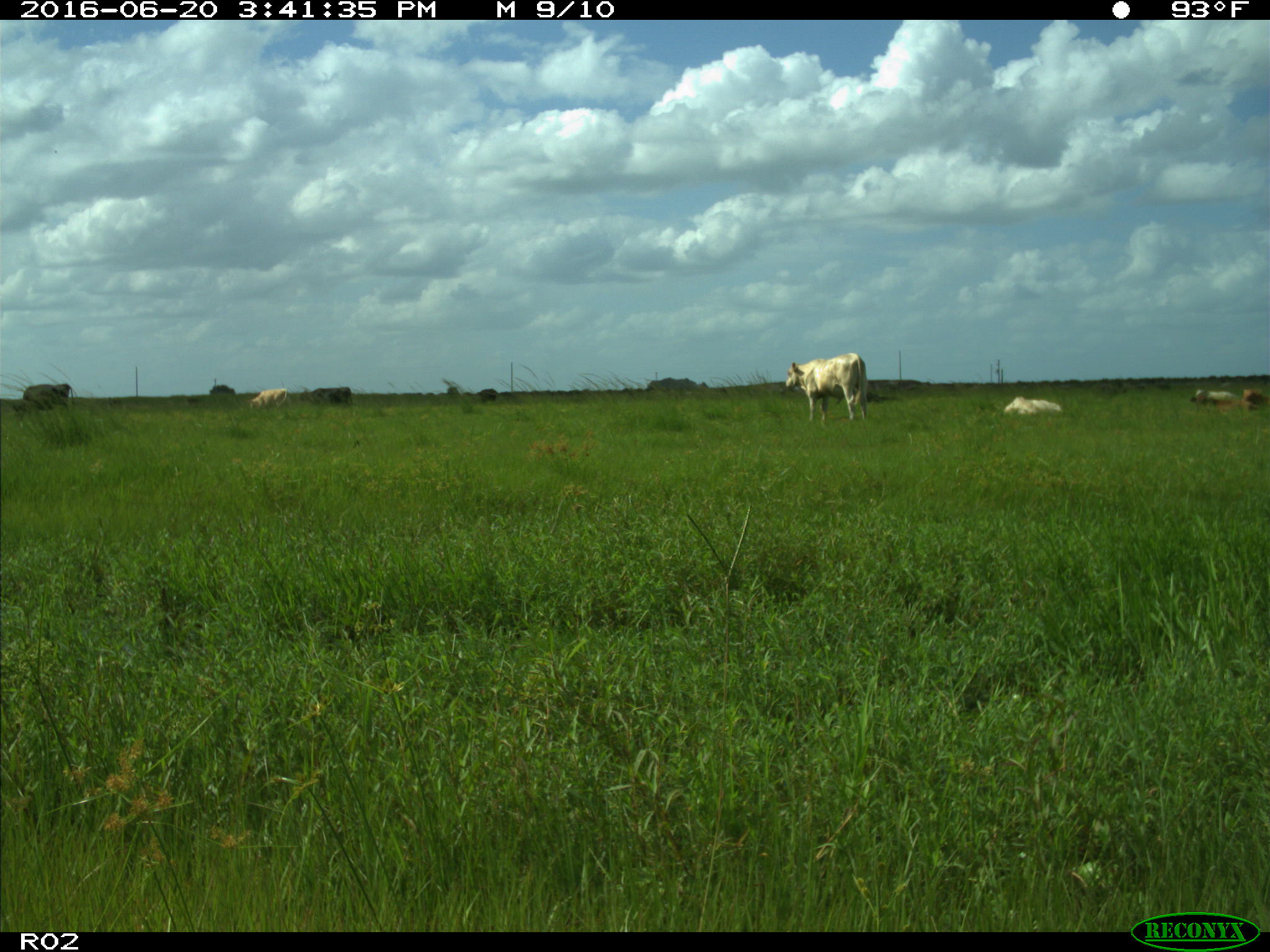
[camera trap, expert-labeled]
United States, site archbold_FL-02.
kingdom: Animalia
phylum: Chordata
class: Mammalia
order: Artiodactyla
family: Bovidae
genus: Bos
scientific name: Bos taurus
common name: domestic cow